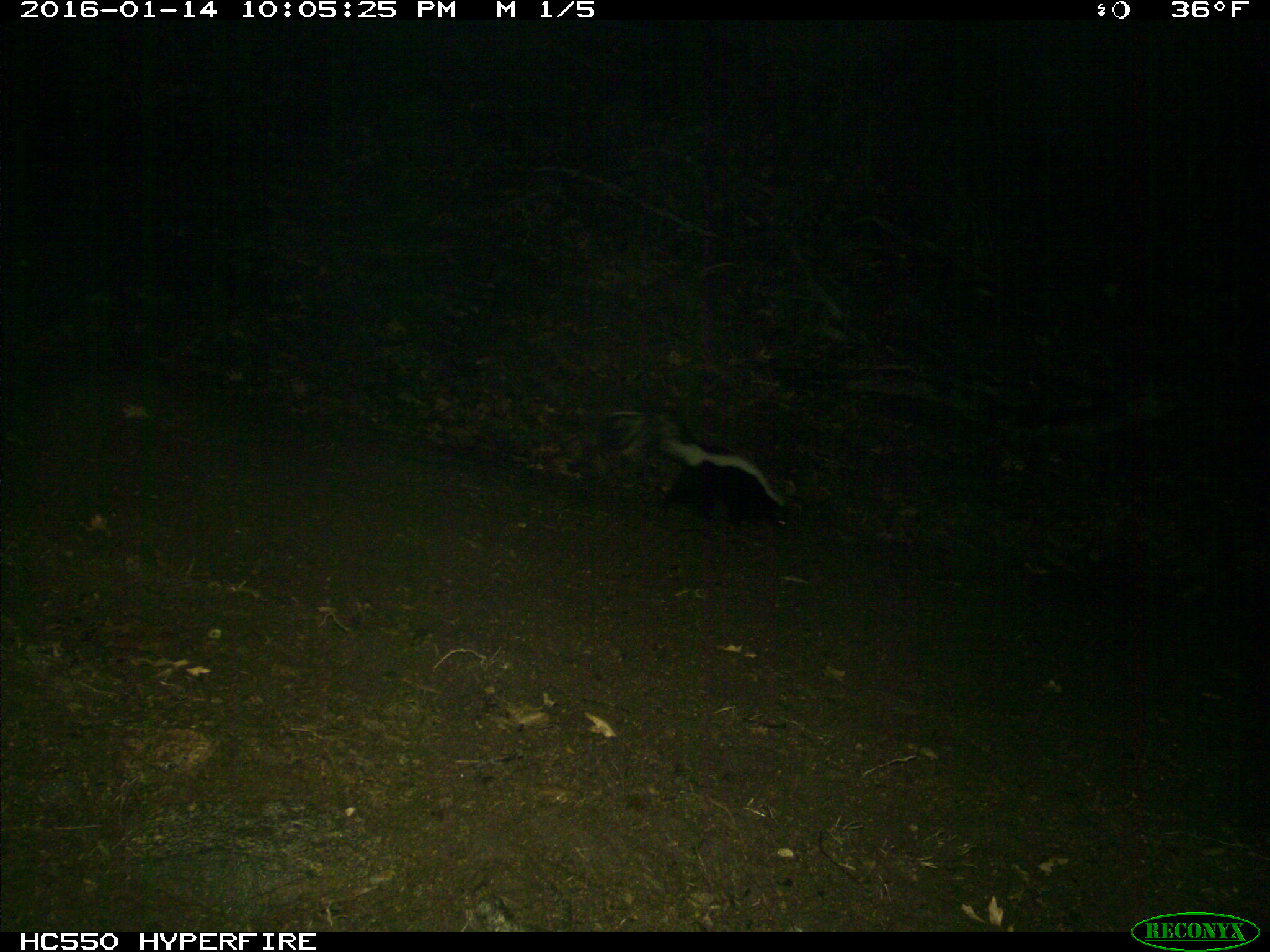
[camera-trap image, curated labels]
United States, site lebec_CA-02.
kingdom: Animalia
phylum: Chordata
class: Mammalia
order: Carnivora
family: Mephitidae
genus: Mephitis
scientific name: Mephitis mephitis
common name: striped skunk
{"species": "Mephitis mephitis (striped skunk)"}